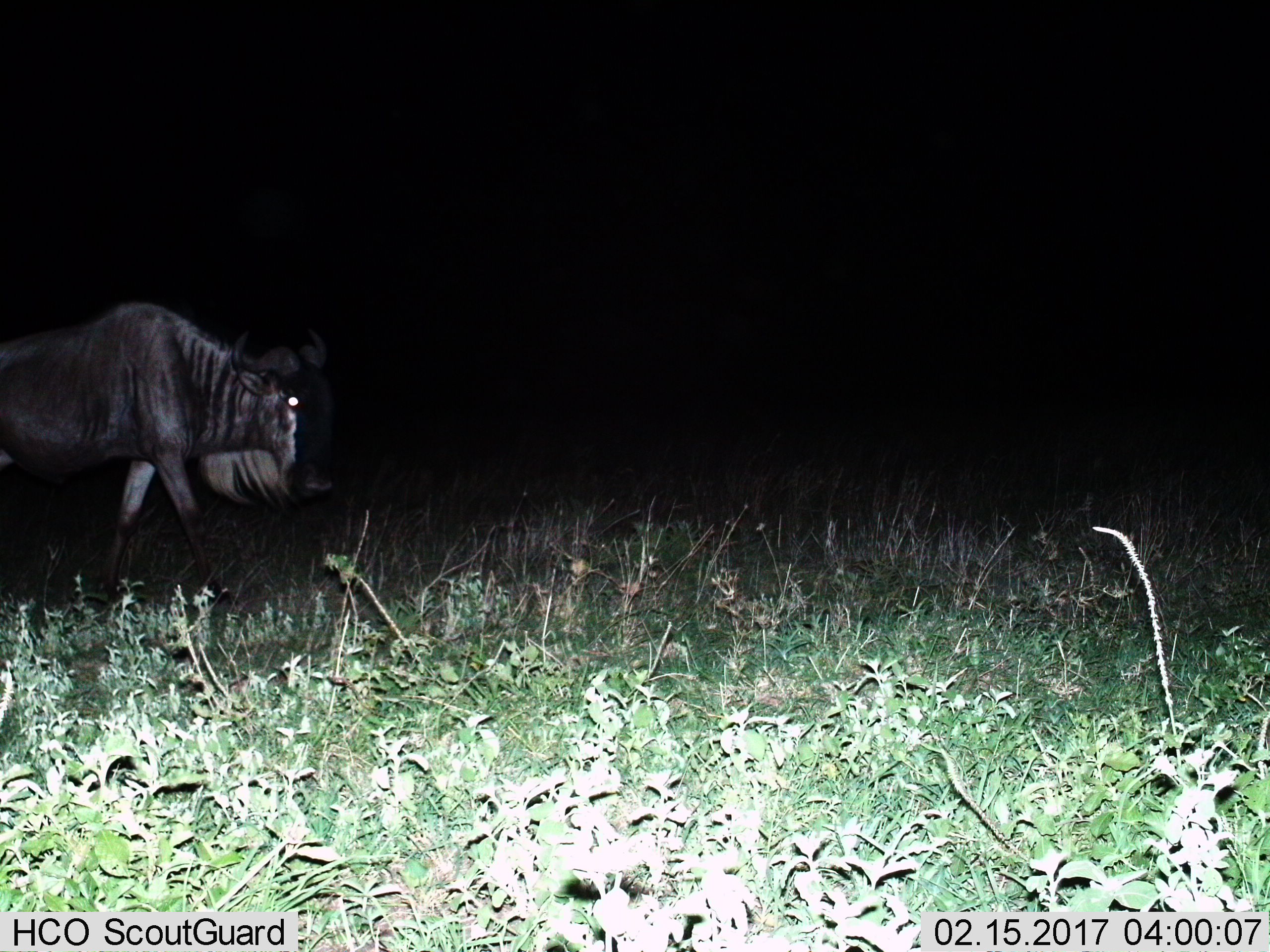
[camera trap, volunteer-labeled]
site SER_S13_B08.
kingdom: Animalia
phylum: Chordata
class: Mammalia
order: Artiodactyla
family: Bovidae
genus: Connochaetes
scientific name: Connochaetes taurinus taurinus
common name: blue wildebeest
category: wildebeestblue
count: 1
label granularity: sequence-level